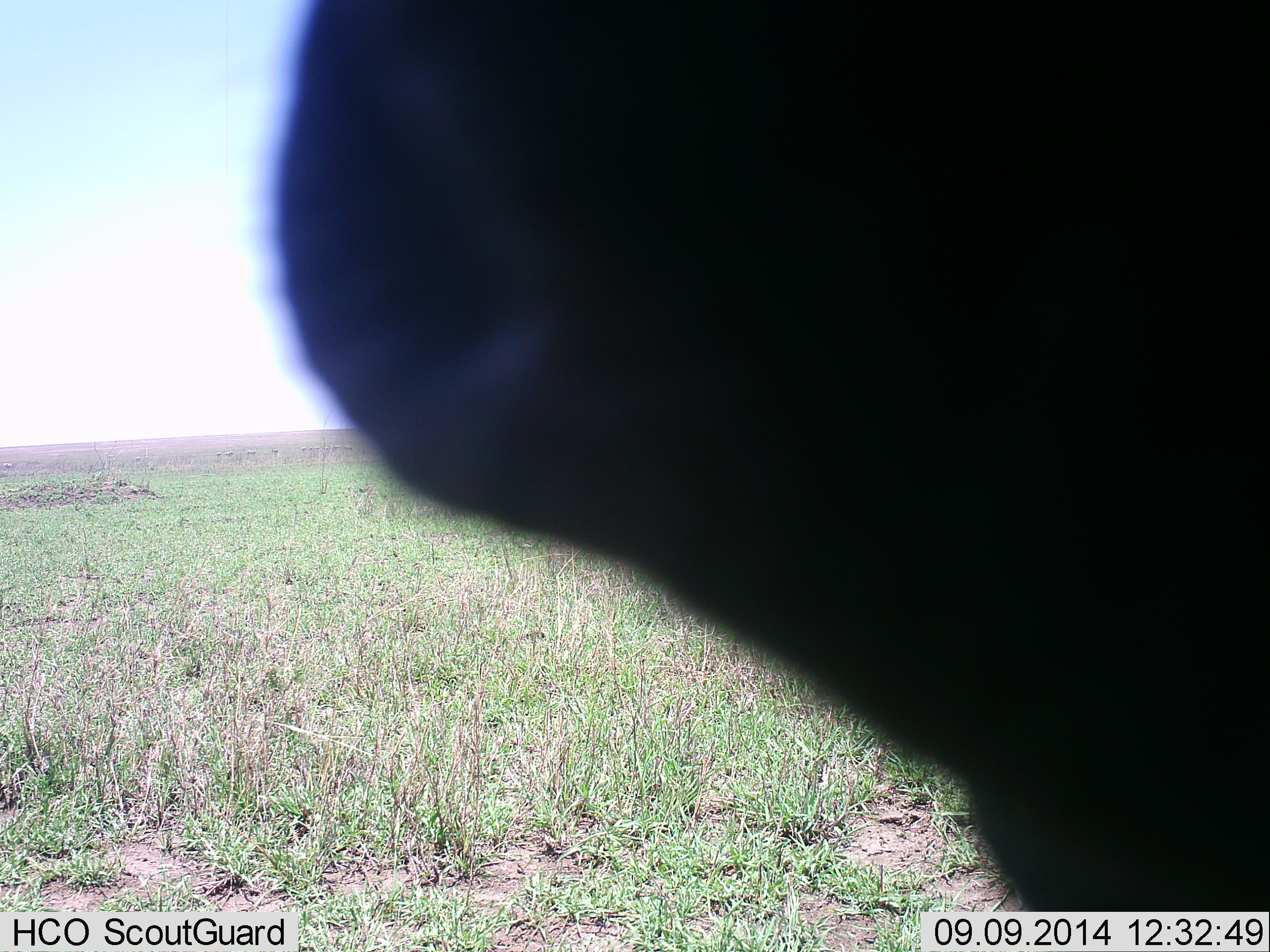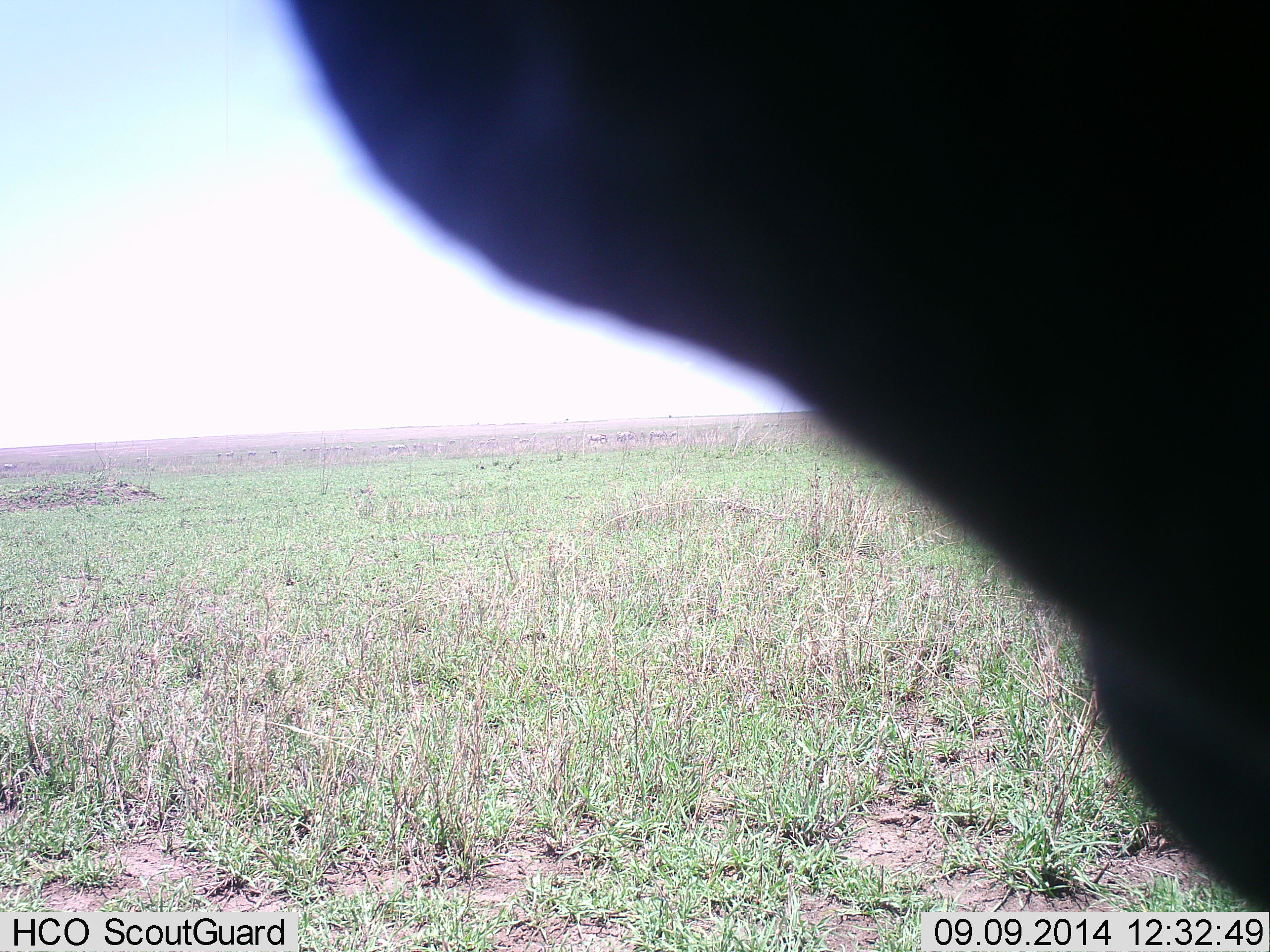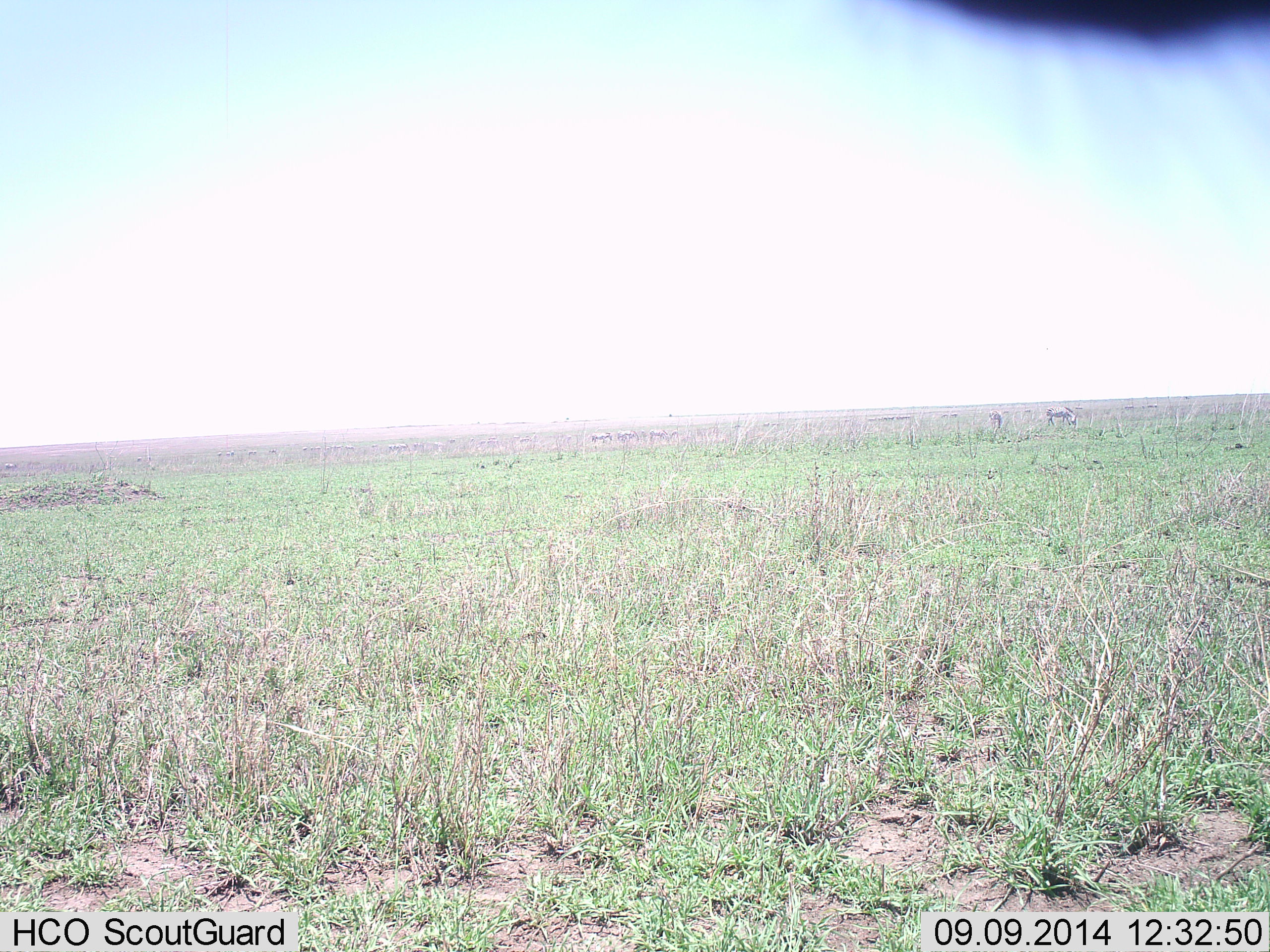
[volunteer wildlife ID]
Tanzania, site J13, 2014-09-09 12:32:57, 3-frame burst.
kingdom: Animalia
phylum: Chordata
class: Mammalia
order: Artiodactyla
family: Bovidae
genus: Connochaetes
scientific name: Connochaetes taurinus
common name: blue wildebeest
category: wildebeest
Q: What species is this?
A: Wildebeest (blue wildebeest) (Connochaetes taurinus).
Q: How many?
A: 1.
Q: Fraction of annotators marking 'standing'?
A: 75%.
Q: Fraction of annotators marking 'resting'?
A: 0%.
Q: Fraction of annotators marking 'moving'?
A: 0%.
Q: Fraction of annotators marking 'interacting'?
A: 25%.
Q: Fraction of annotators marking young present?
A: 0%.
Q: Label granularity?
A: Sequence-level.